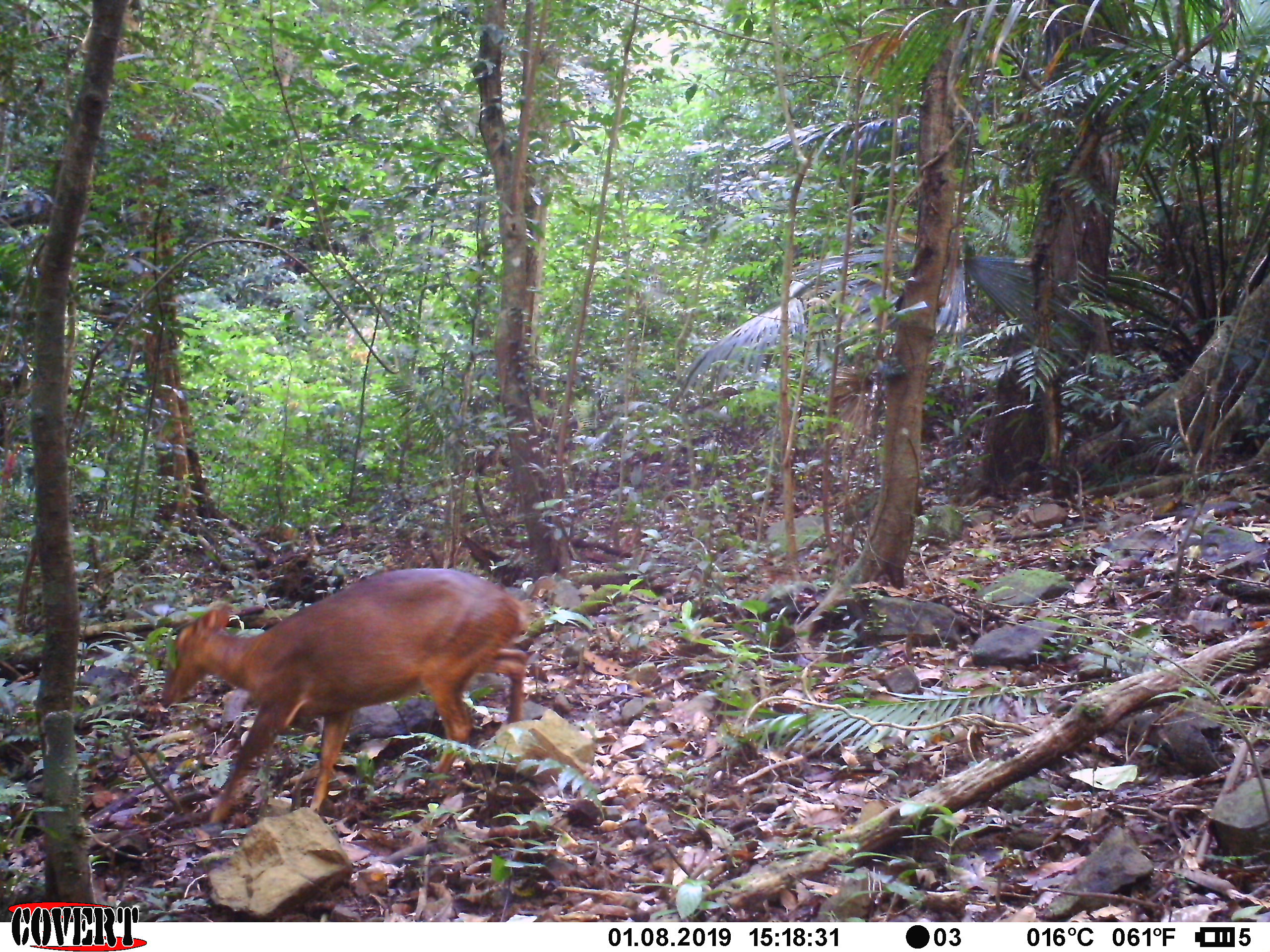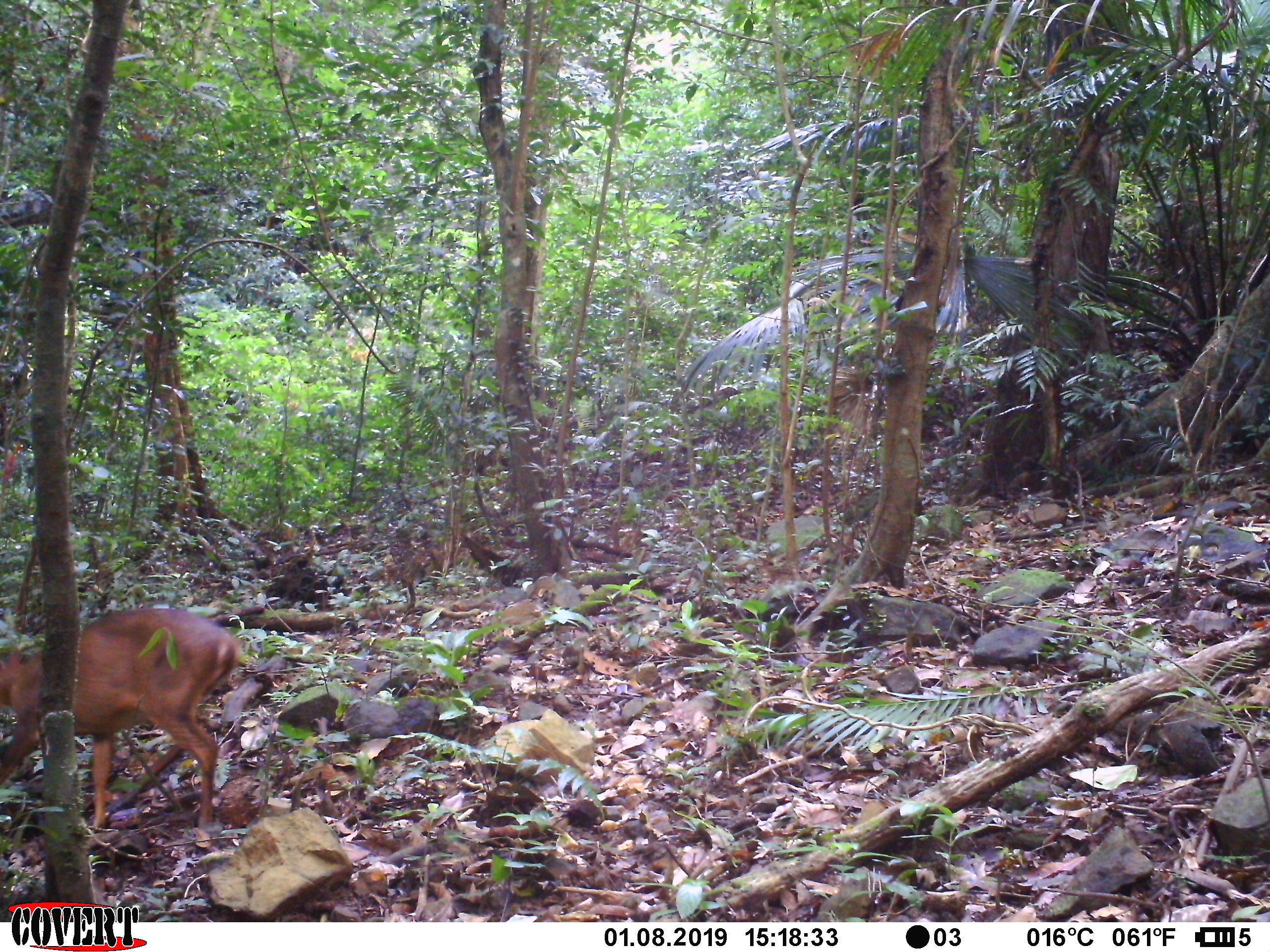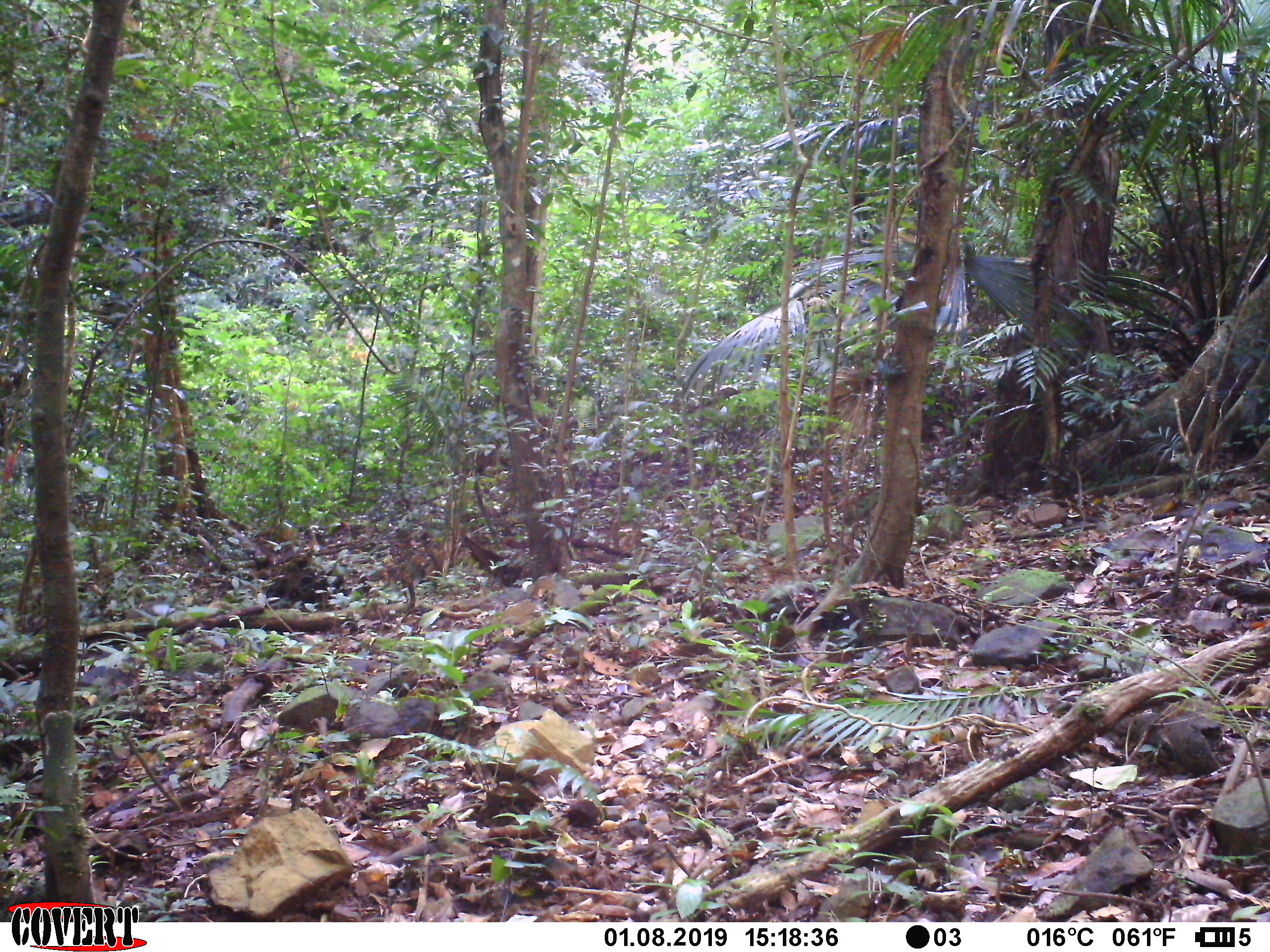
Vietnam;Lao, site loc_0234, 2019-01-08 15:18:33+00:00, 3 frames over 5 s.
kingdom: Animalia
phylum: Chordata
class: Mammalia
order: Artiodactyla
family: Cervidae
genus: Muntiacus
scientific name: Muntiacus vuquangensis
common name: large-antlered muntjac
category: large antlered muntjac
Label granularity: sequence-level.